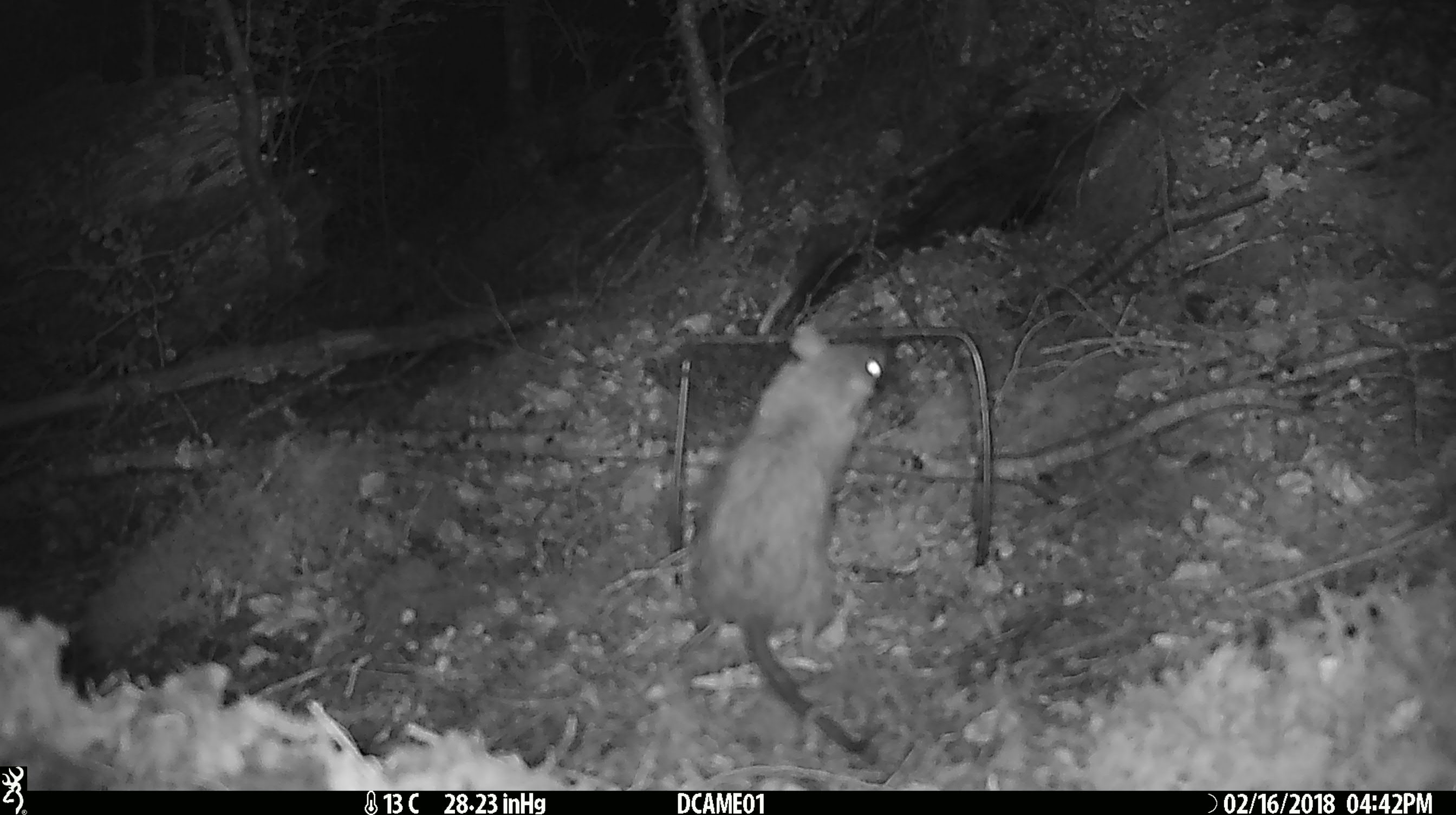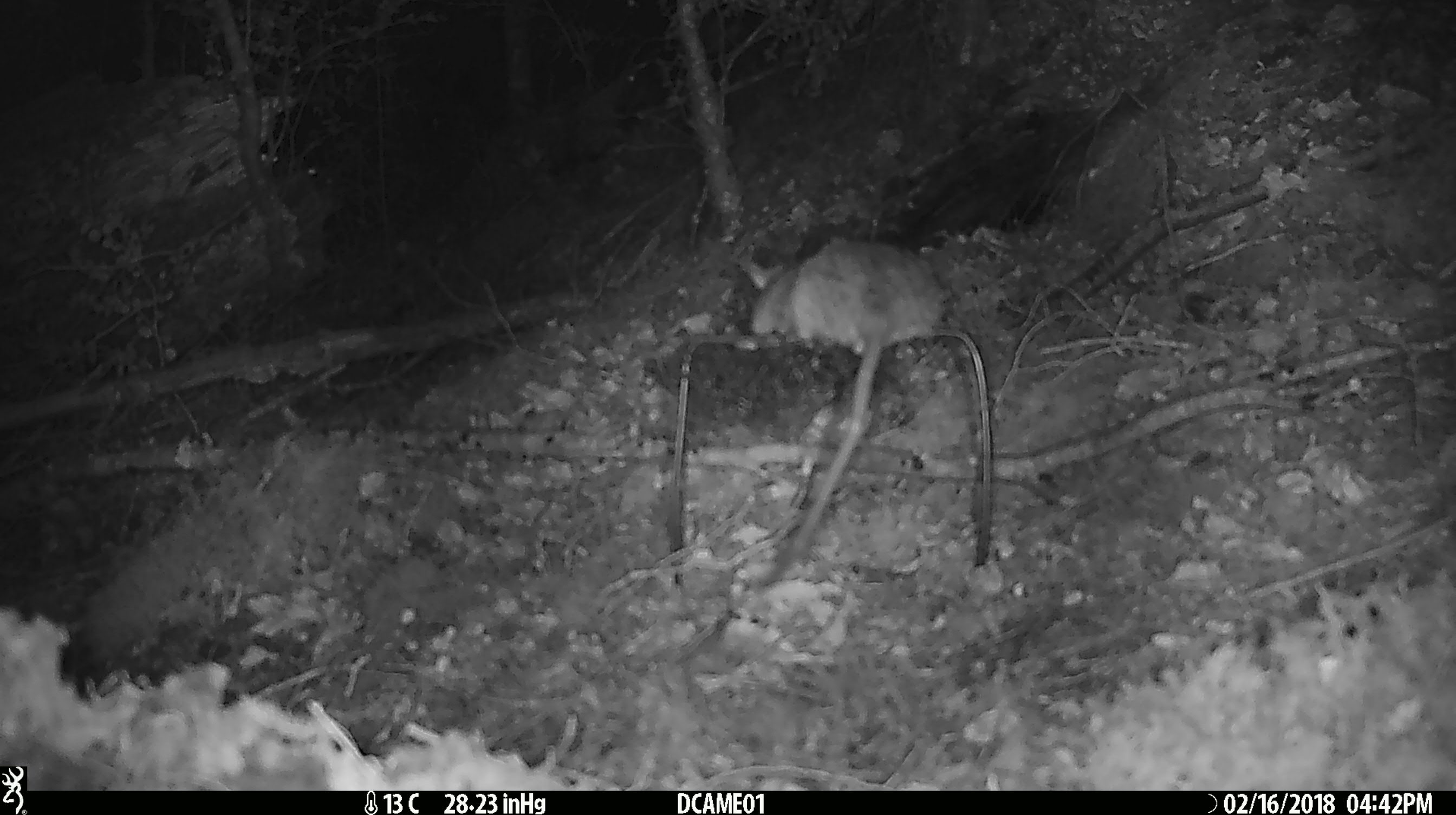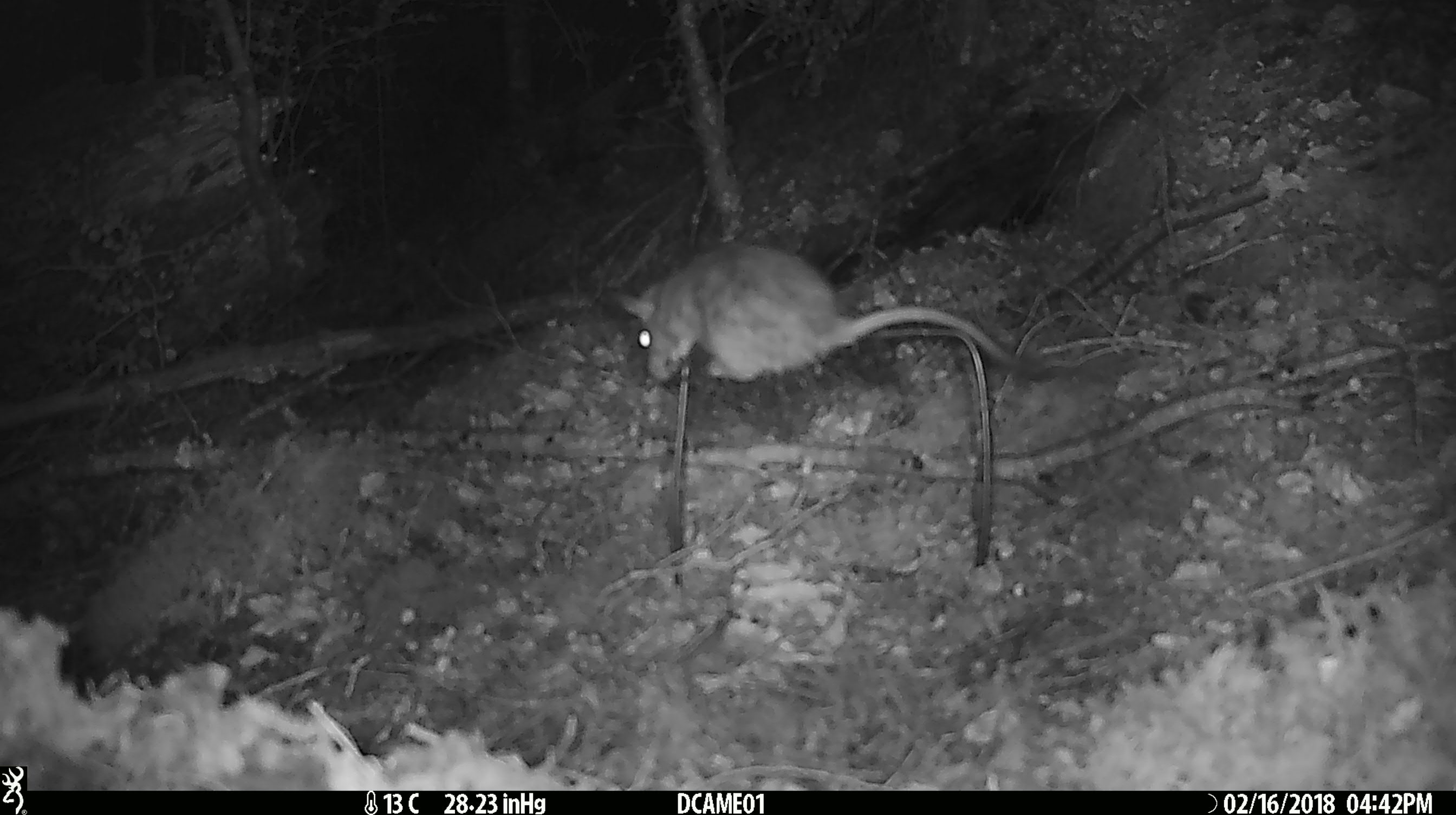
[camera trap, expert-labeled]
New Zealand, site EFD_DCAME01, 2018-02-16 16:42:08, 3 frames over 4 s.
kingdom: Animalia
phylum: Chordata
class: Mammalia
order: Rodentia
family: Muridae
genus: Rattus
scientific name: Rattus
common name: rat